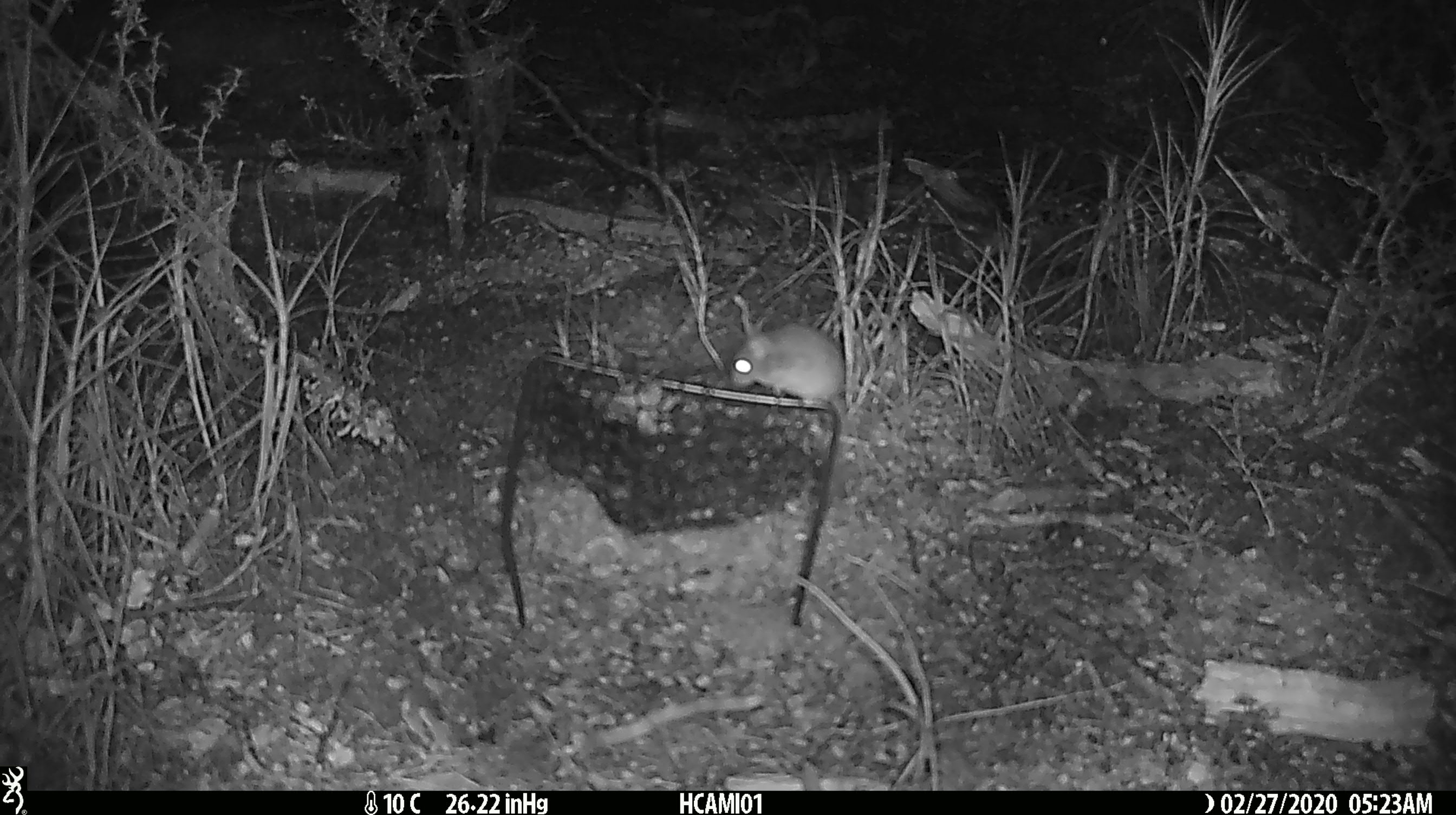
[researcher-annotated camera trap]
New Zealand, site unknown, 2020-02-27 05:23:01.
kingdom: Animalia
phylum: Chordata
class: Mammalia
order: Rodentia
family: Muridae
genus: Mus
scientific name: Mus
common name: mouse